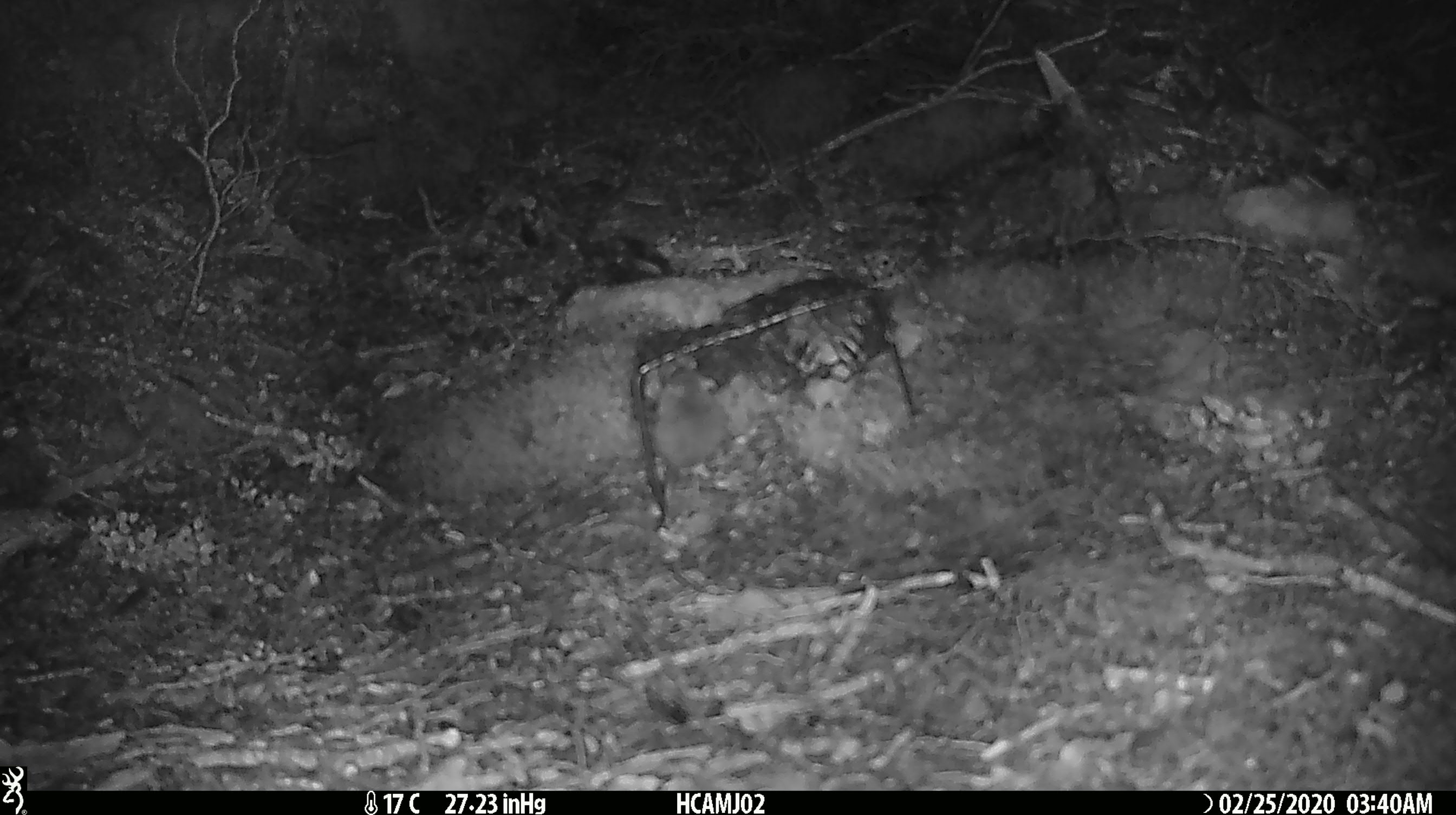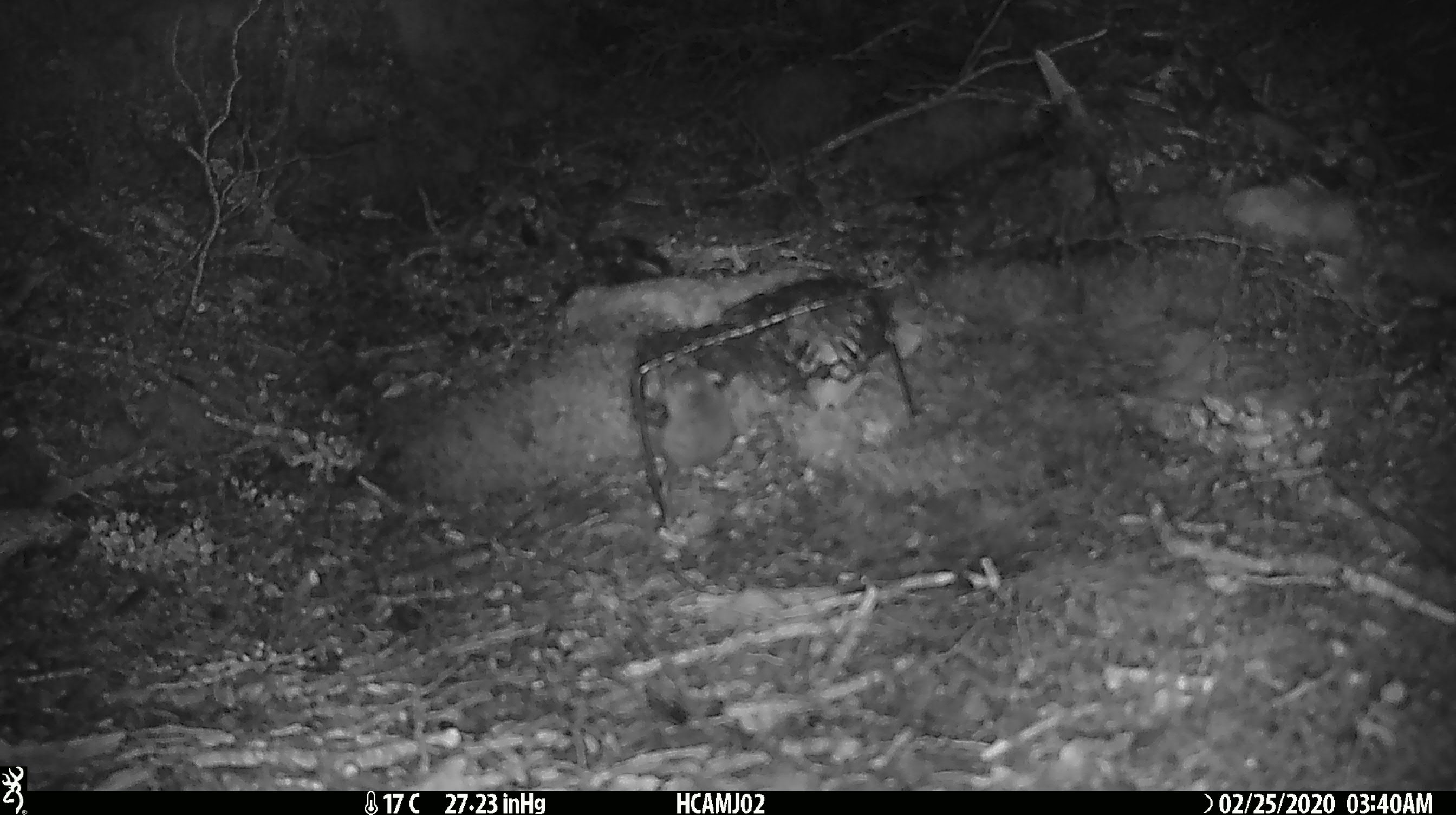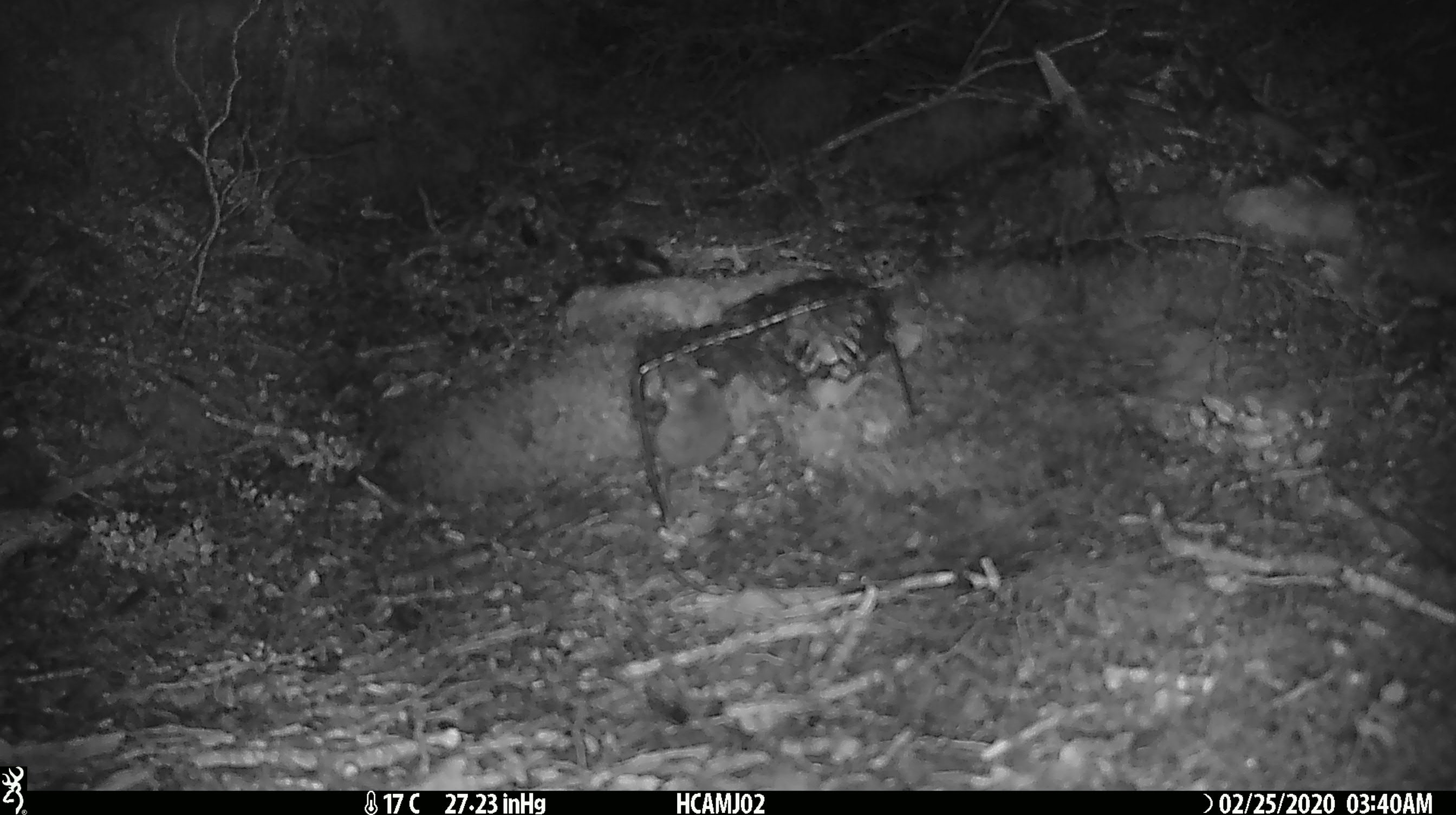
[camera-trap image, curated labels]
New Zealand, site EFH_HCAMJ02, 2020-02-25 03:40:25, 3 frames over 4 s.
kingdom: Animalia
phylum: Chordata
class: Mammalia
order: Rodentia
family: Muridae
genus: Mus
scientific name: Mus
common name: mouse